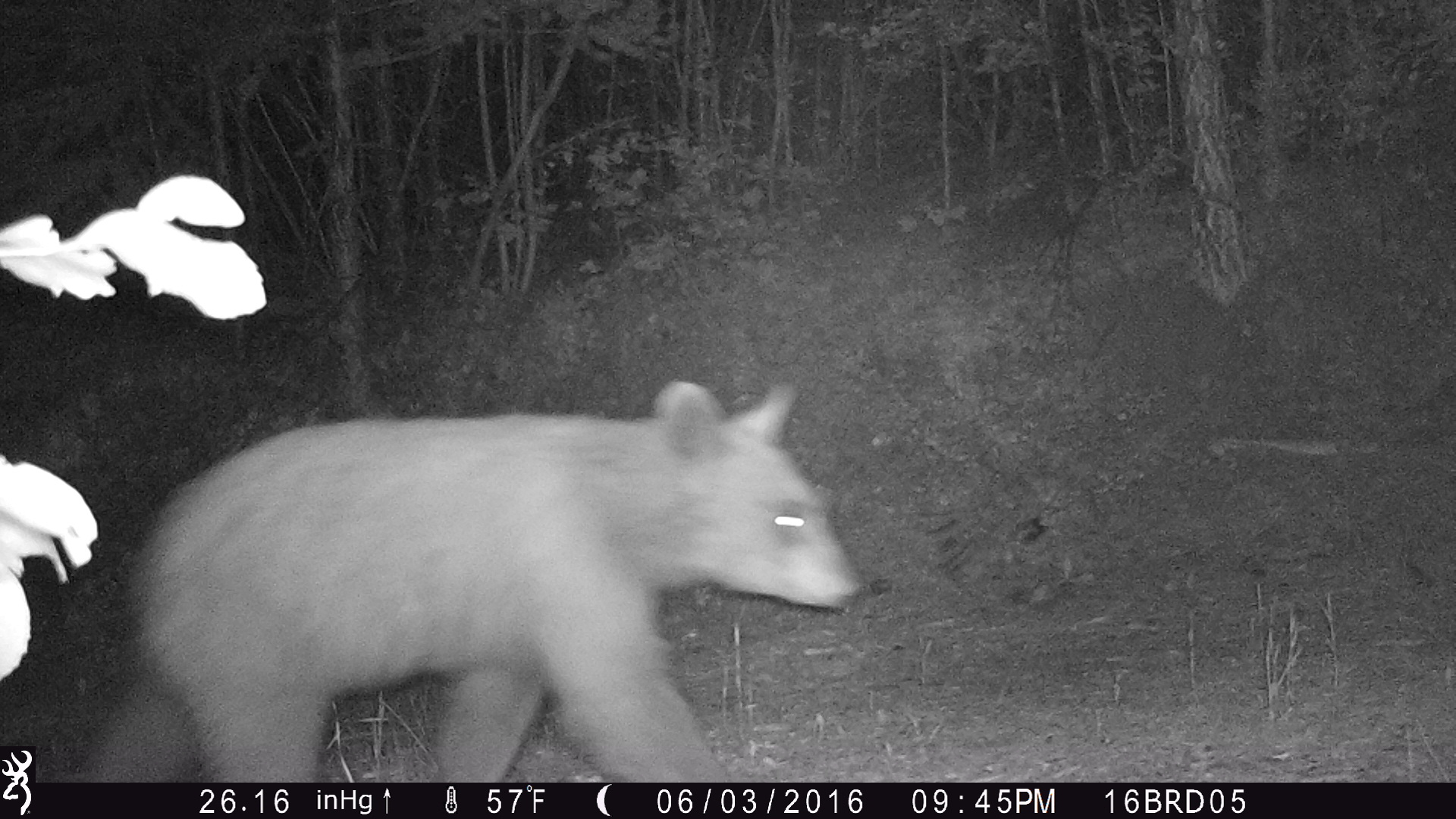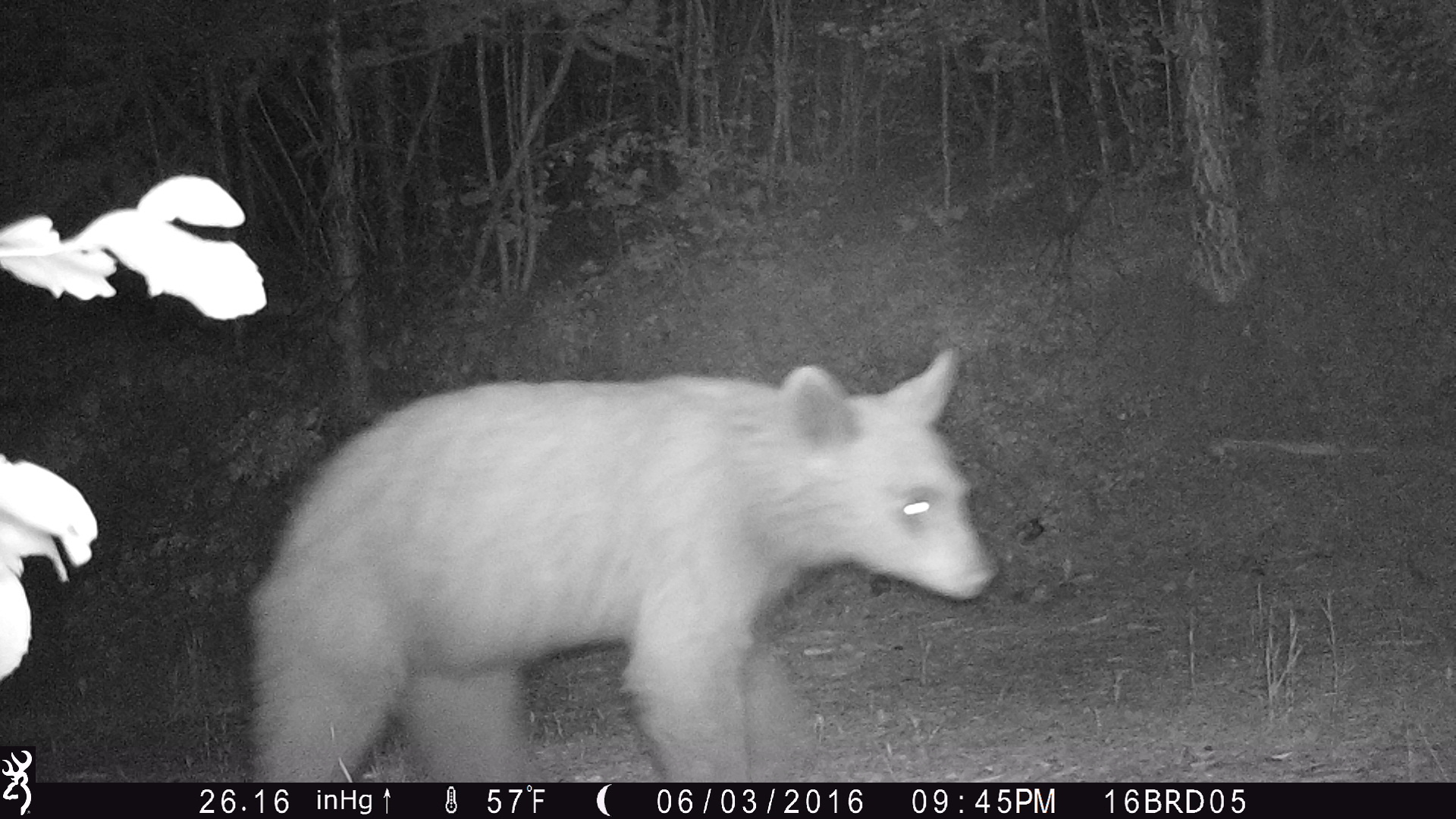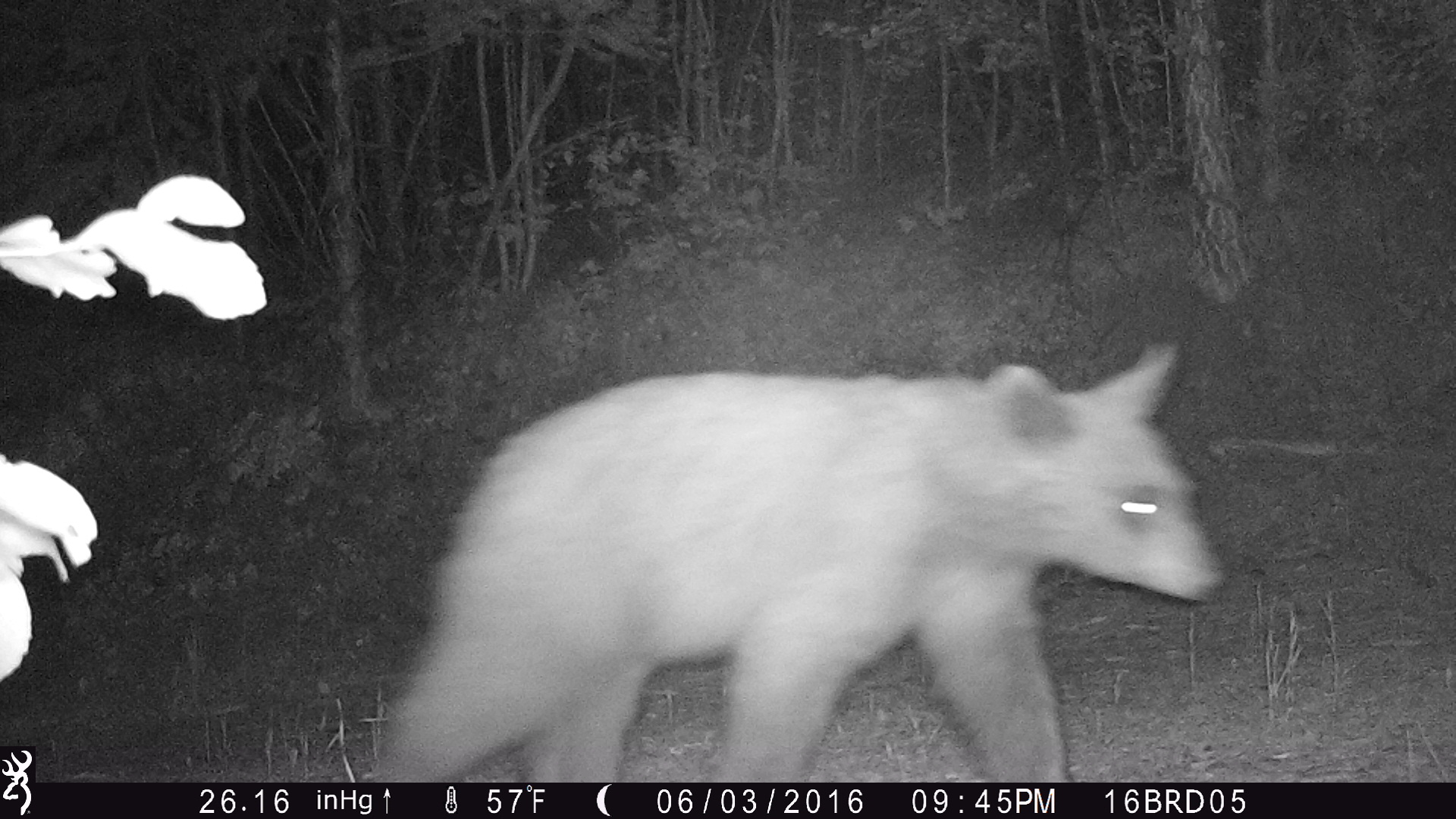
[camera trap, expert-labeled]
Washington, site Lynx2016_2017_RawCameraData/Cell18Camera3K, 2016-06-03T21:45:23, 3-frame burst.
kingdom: Animalia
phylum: Chordata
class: Mammalia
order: Carnivora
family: Ursidae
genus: Ursus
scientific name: Ursus americanus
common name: american black bear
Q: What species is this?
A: Ursus americanus (american black bear).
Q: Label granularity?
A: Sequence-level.